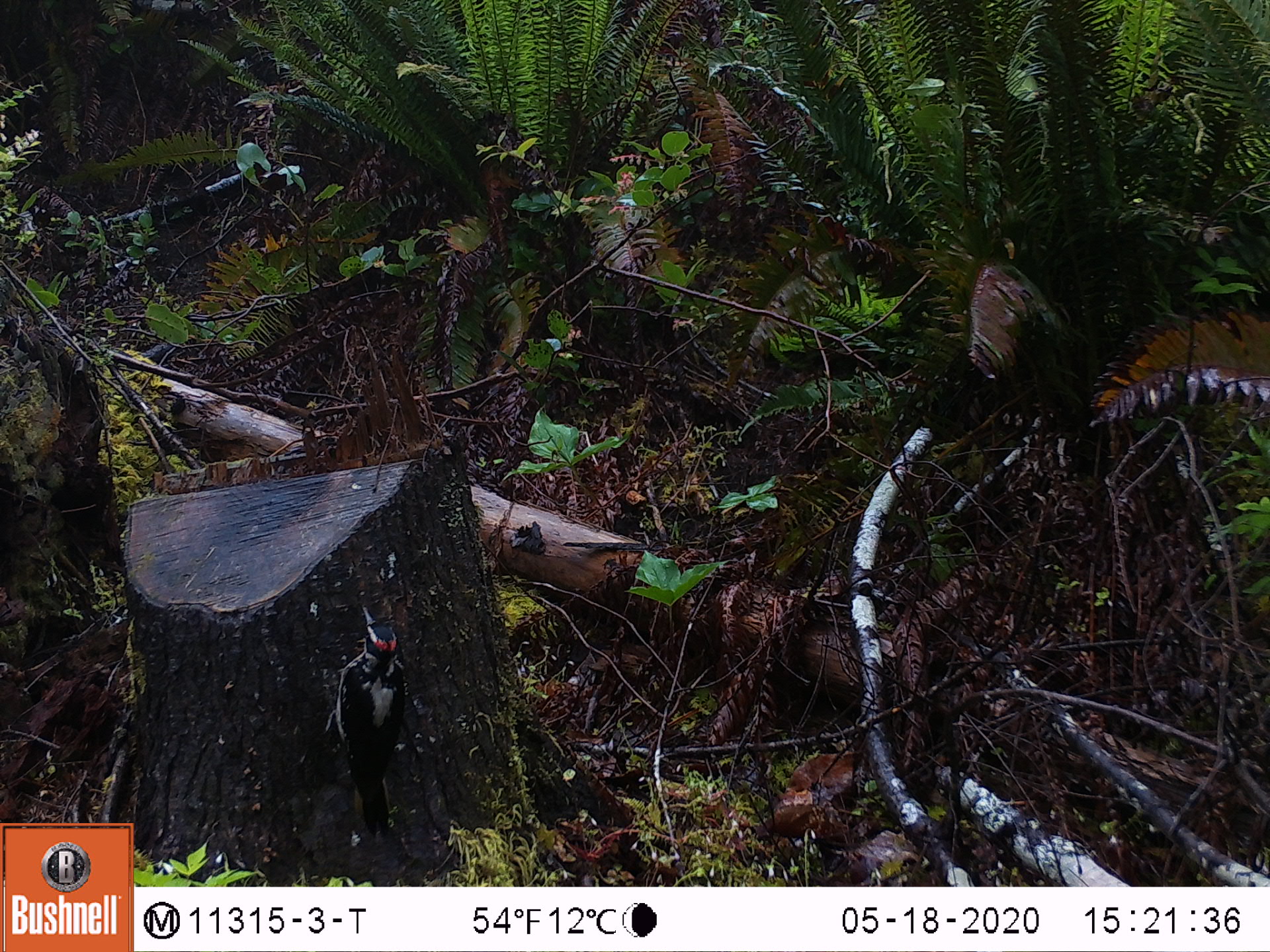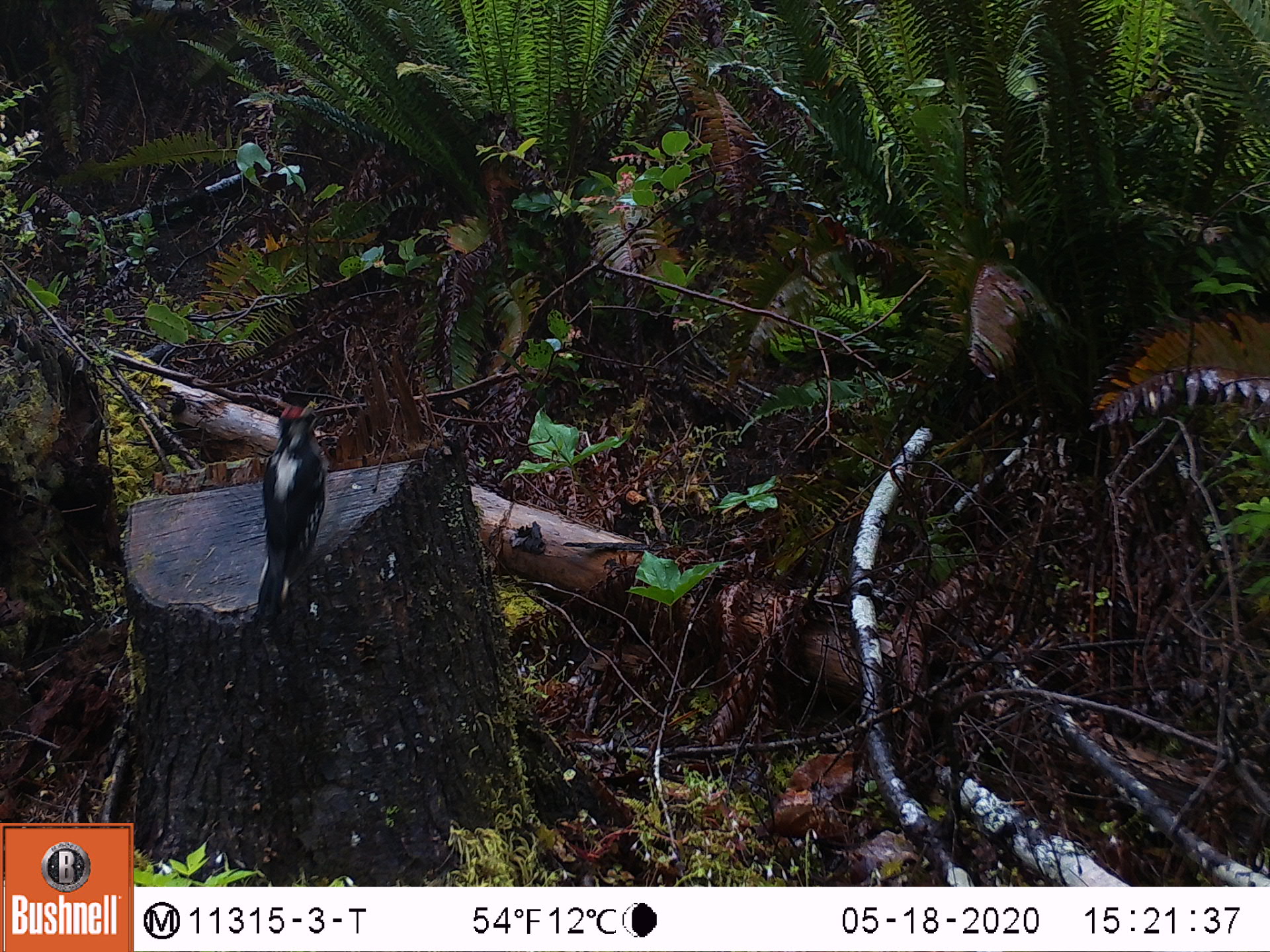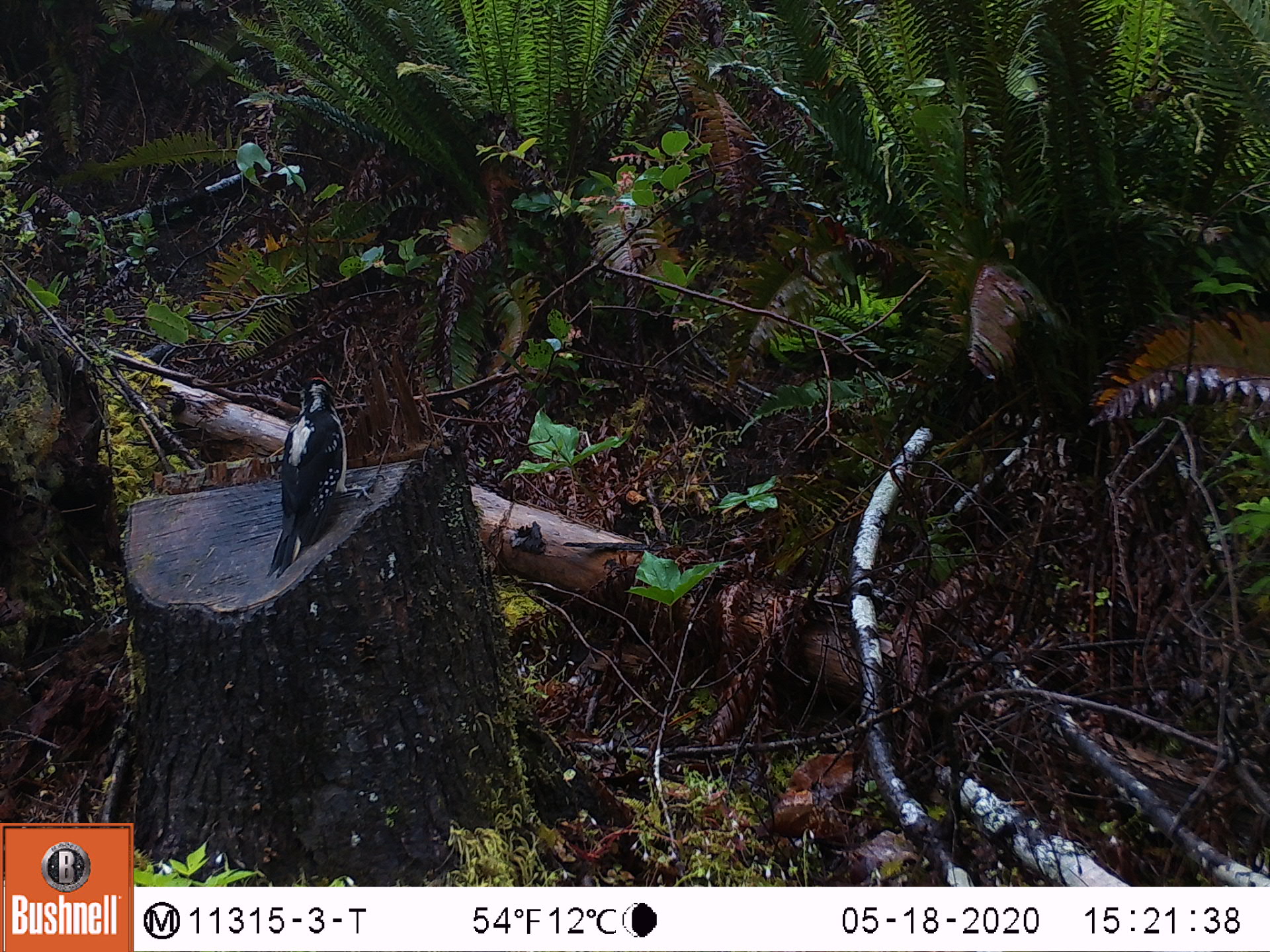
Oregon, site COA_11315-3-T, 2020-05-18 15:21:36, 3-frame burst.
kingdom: Animalia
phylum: Chordata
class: Aves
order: Piciformes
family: Picidae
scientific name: Picidae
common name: woodpeckers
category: picidae family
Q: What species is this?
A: Picidae family (woodpeckers) (Picidae).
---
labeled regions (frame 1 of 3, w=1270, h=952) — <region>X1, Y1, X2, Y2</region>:
picidae family: <region>327, 607, 410, 833</region>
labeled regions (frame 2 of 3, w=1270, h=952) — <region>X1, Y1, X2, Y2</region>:
picidae family: <region>250, 400, 327, 614</region>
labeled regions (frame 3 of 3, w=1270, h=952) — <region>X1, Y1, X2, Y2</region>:
picidae family: <region>261, 370, 353, 577</region>